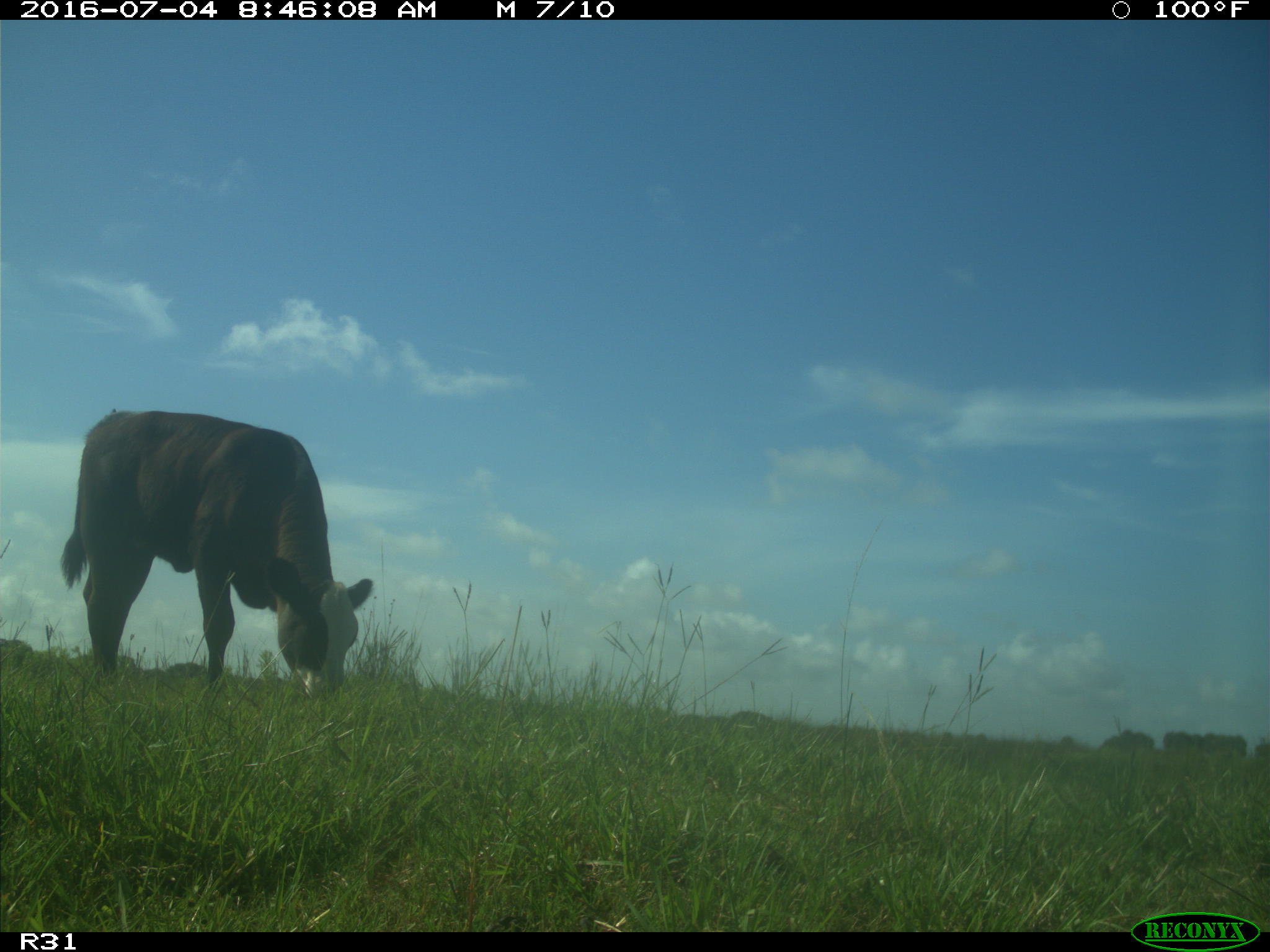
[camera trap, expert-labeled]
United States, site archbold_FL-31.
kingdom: Animalia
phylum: Chordata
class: Mammalia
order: Artiodactyla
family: Bovidae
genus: Bos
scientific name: Bos taurus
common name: domestic cow